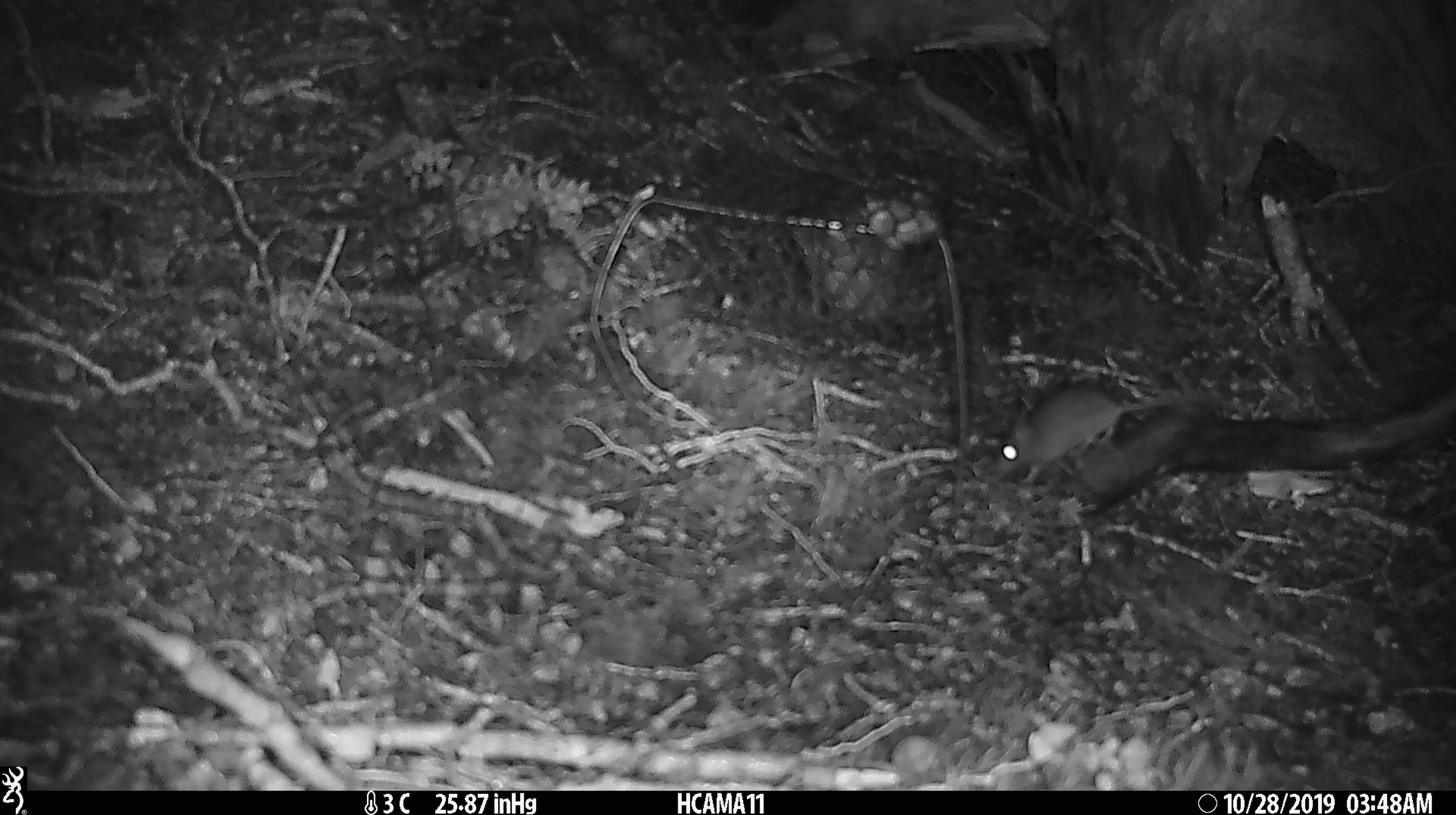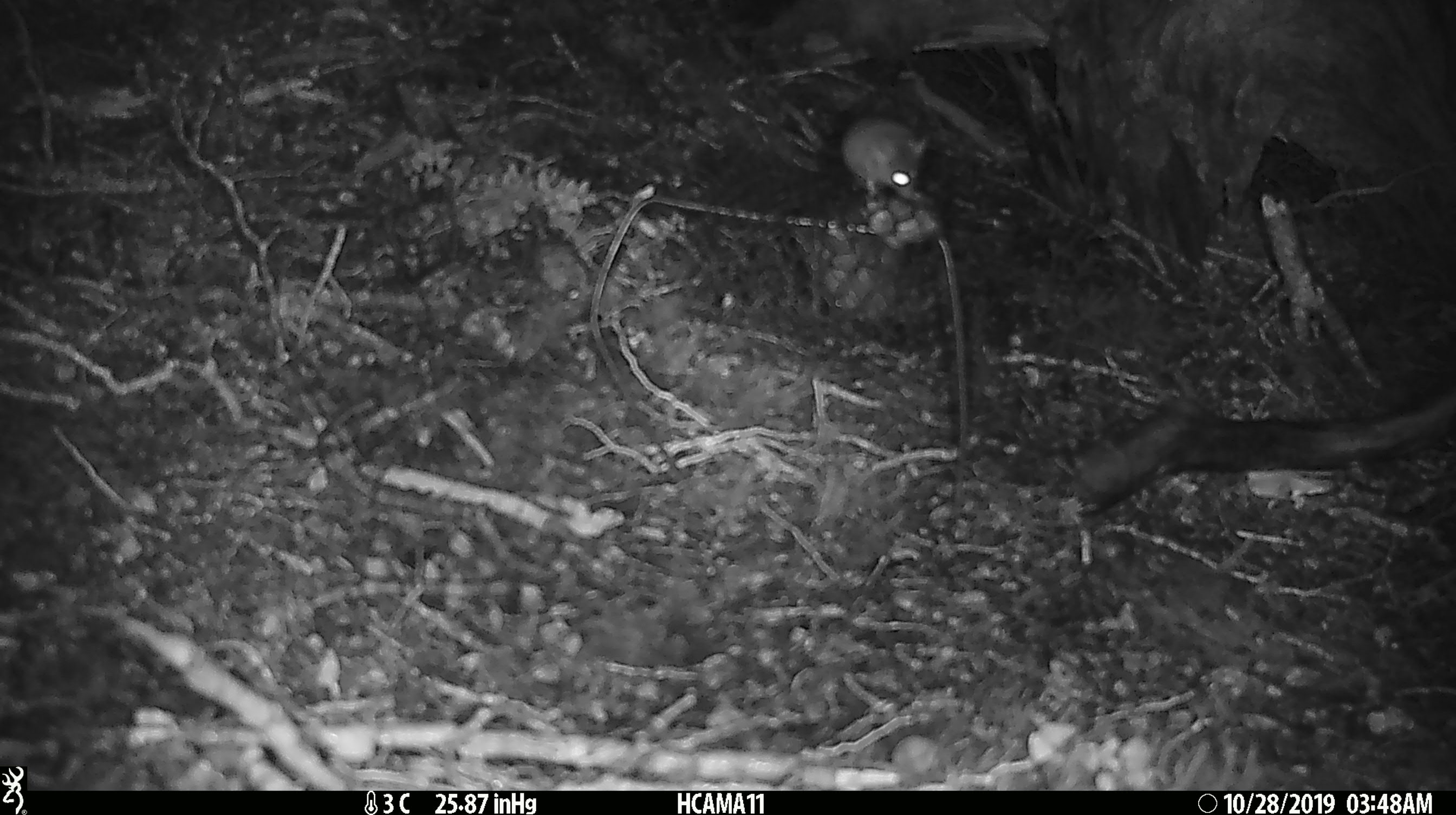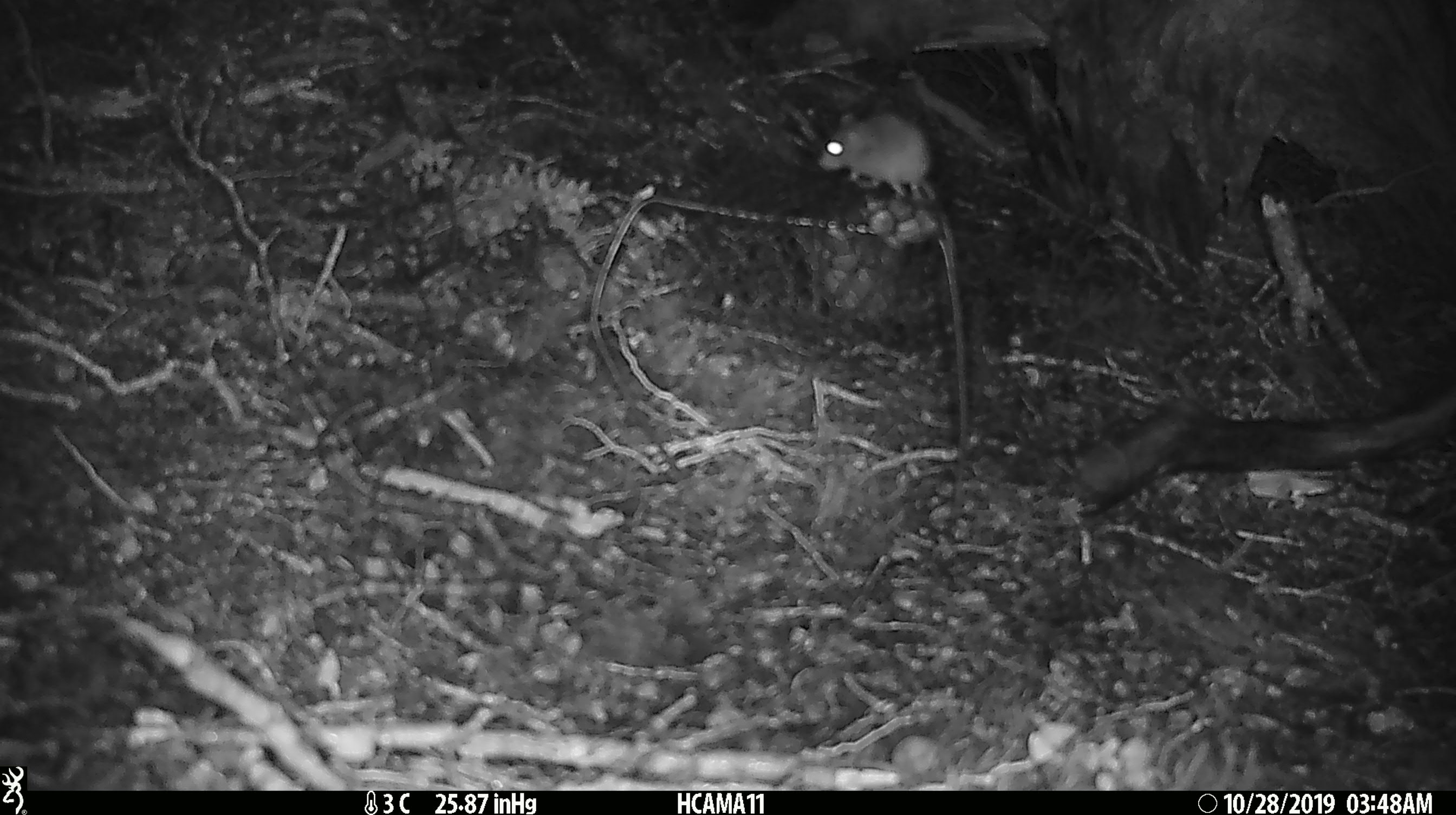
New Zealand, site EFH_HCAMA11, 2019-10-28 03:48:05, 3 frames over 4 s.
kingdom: Animalia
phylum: Chordata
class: Mammalia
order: Rodentia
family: Muridae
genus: Mus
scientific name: Mus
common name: mouse